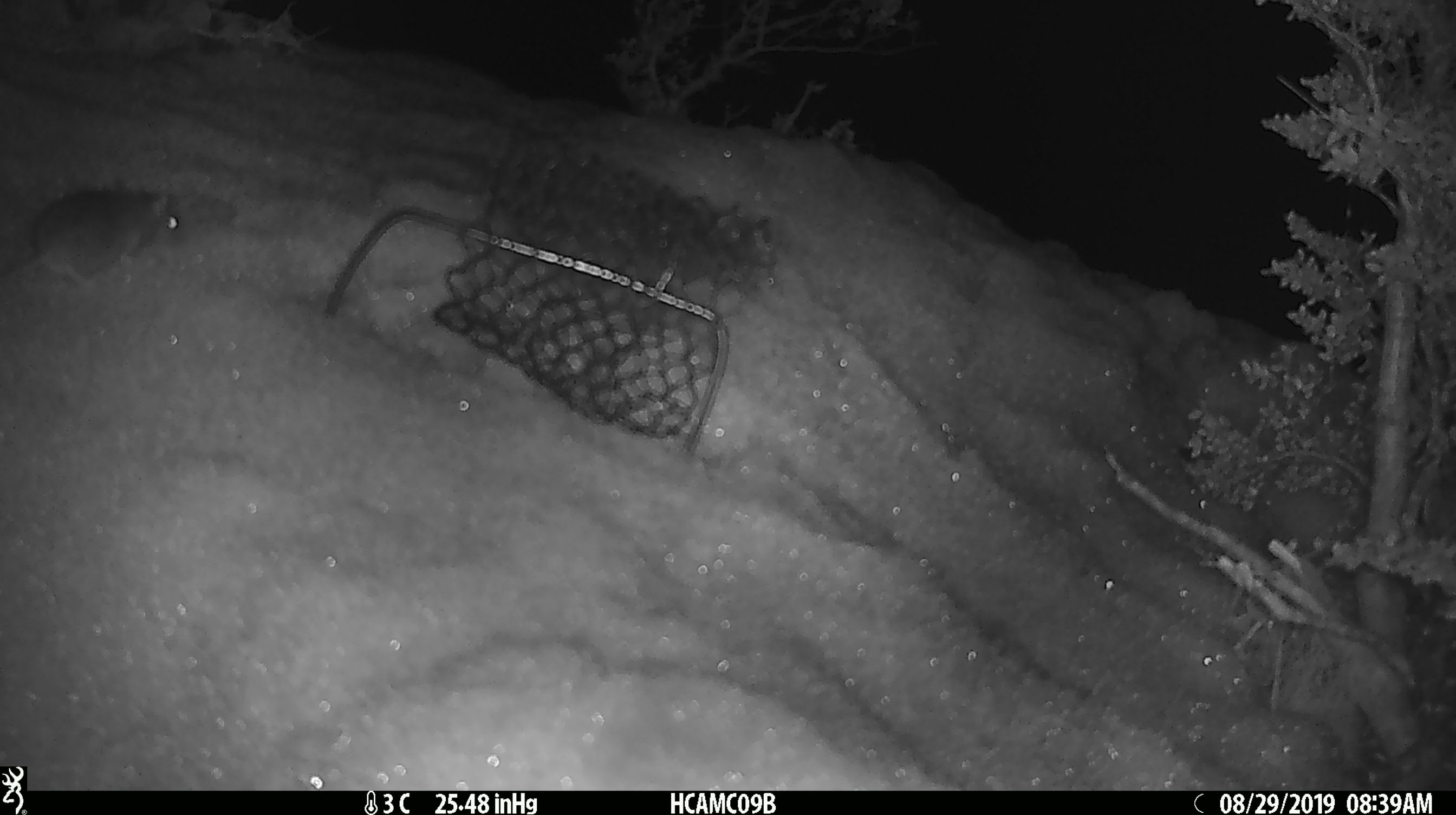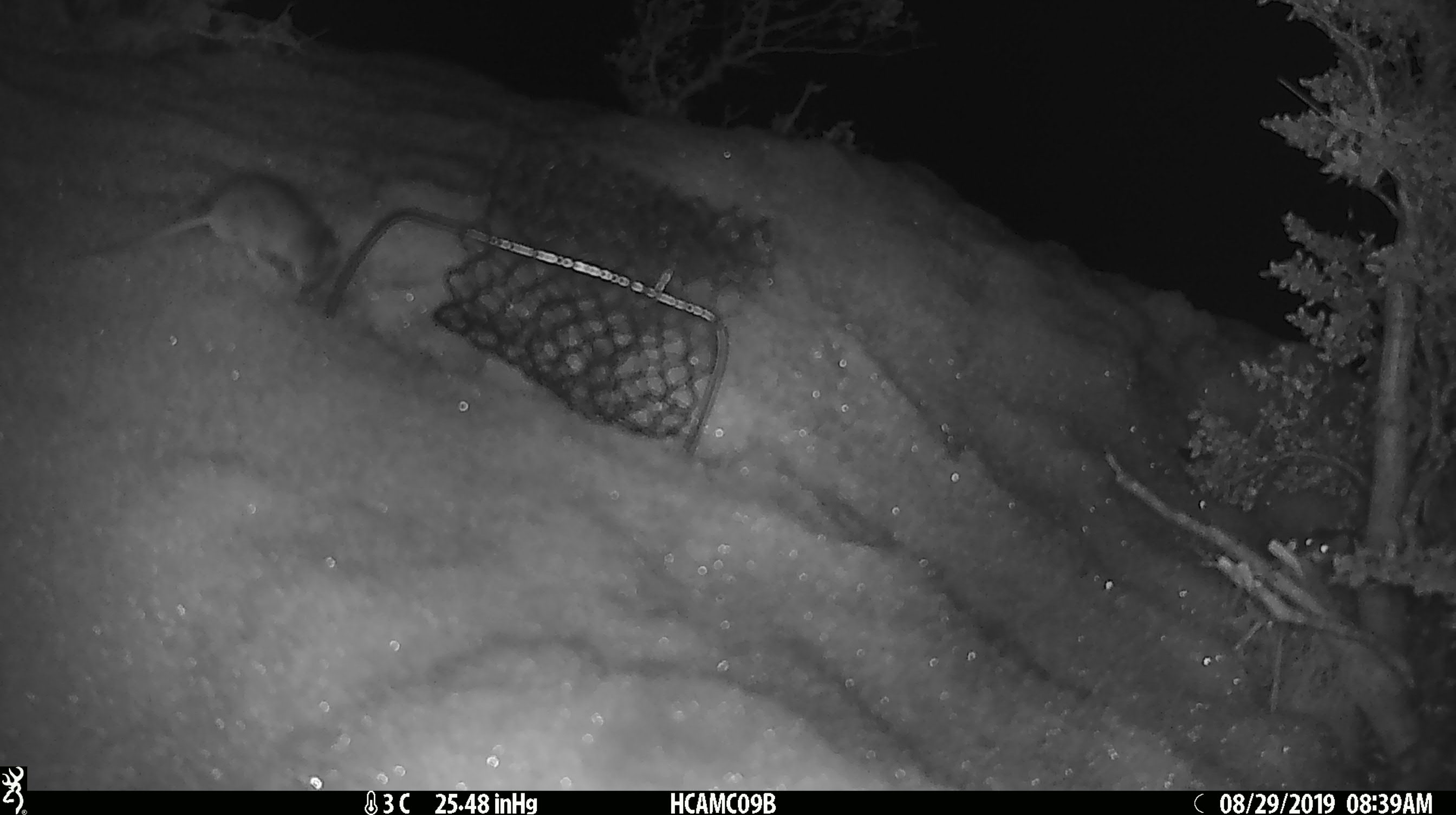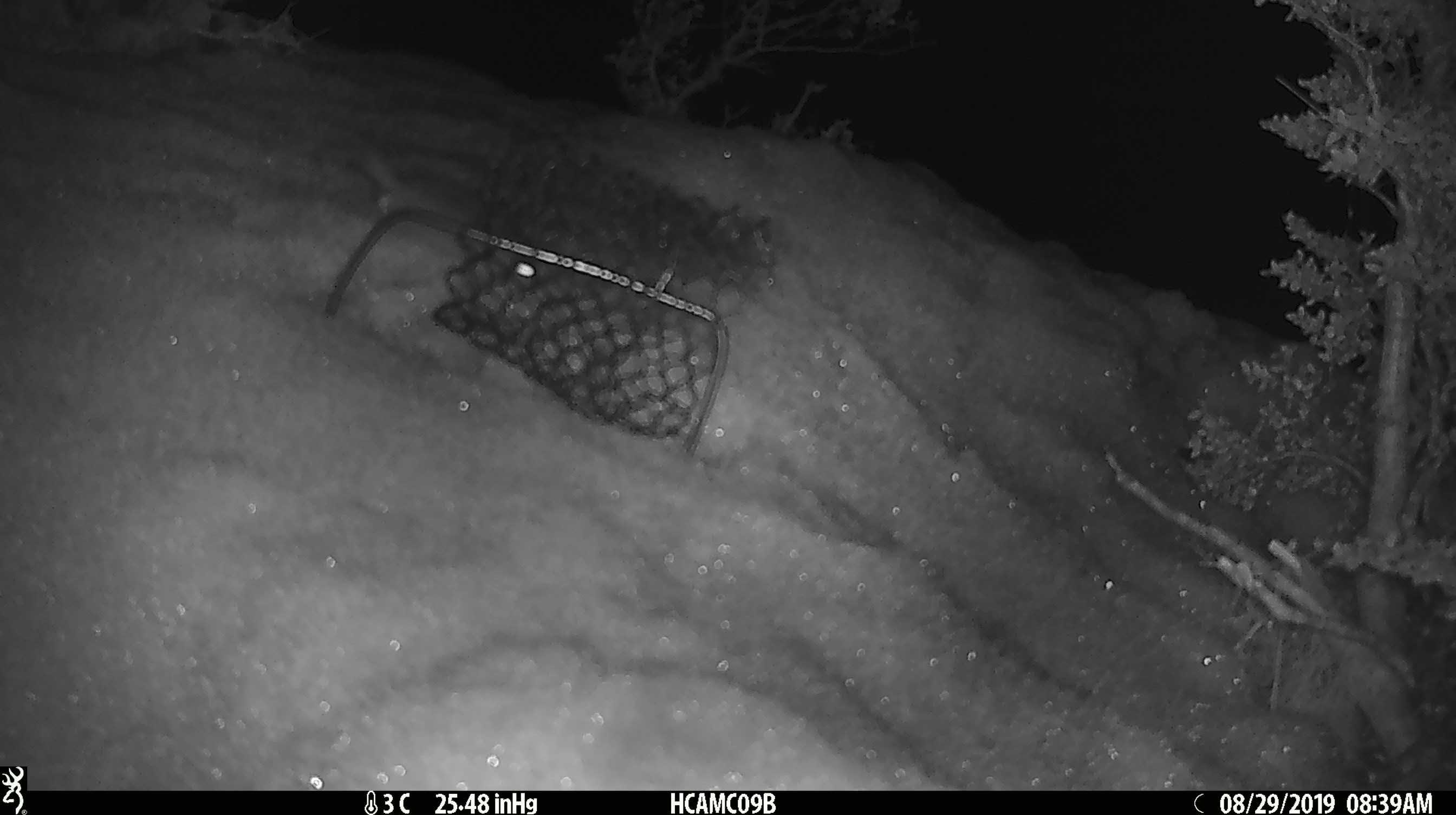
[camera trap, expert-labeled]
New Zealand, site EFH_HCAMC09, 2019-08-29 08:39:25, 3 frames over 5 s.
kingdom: Animalia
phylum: Chordata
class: Mammalia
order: Rodentia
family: Muridae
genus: Mus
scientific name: Mus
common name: mouse